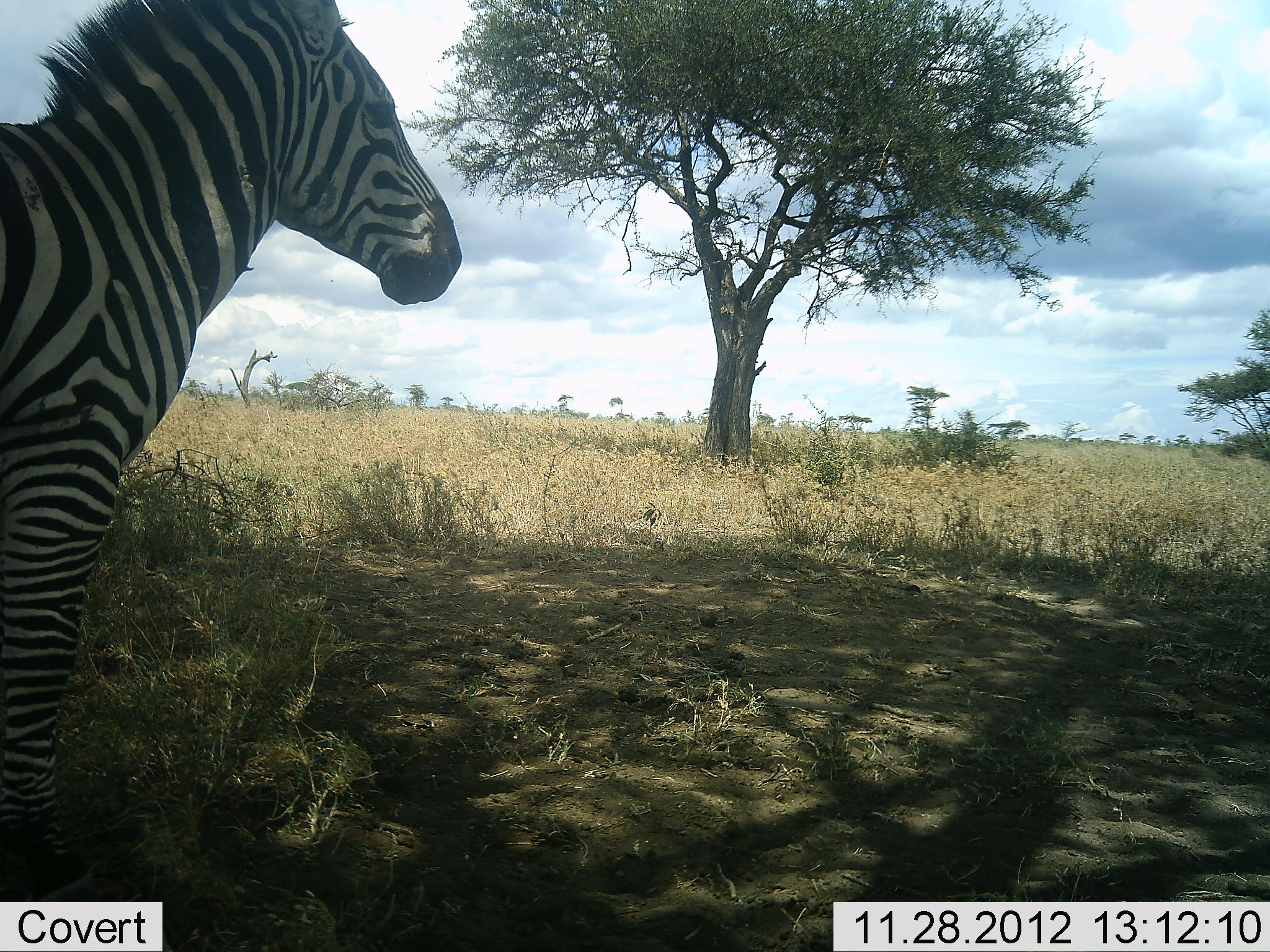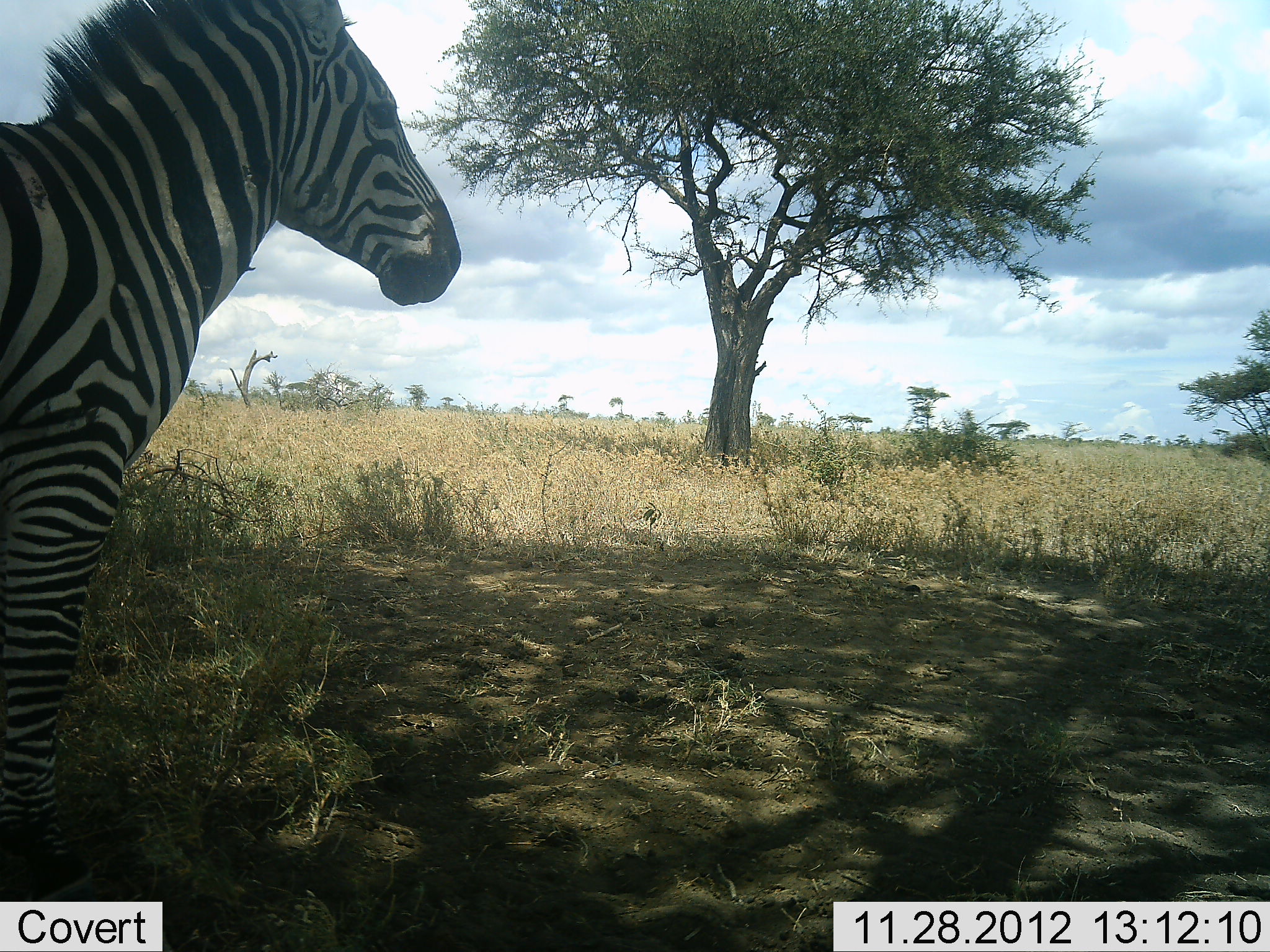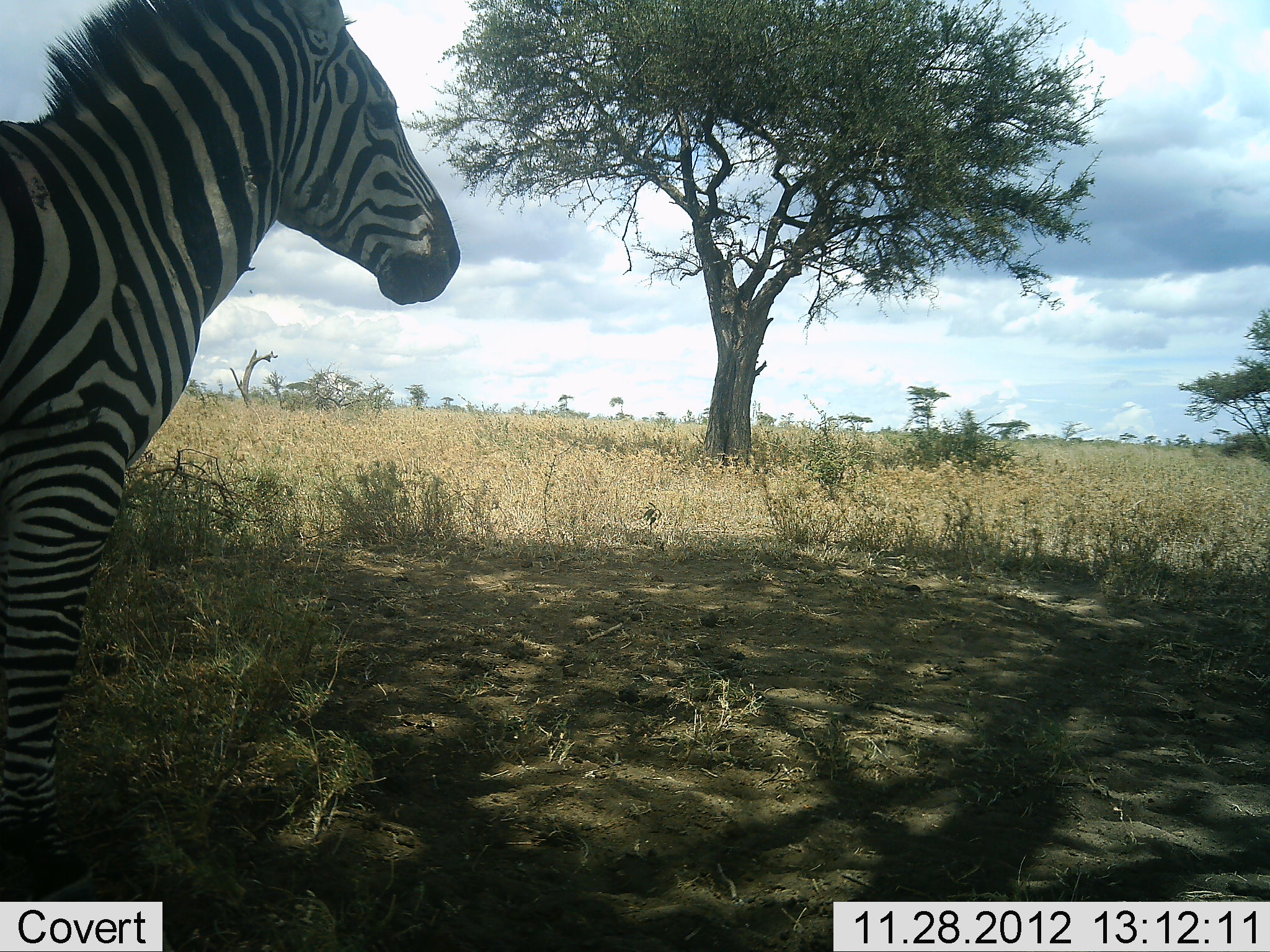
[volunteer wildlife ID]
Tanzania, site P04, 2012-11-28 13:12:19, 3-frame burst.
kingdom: Animalia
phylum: Chordata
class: Mammalia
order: Perissodactyla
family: Equidae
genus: Equus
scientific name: Equus quagga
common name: plains zebra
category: zebra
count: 1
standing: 100%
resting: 0%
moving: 0%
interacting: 0%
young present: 0%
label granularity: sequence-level